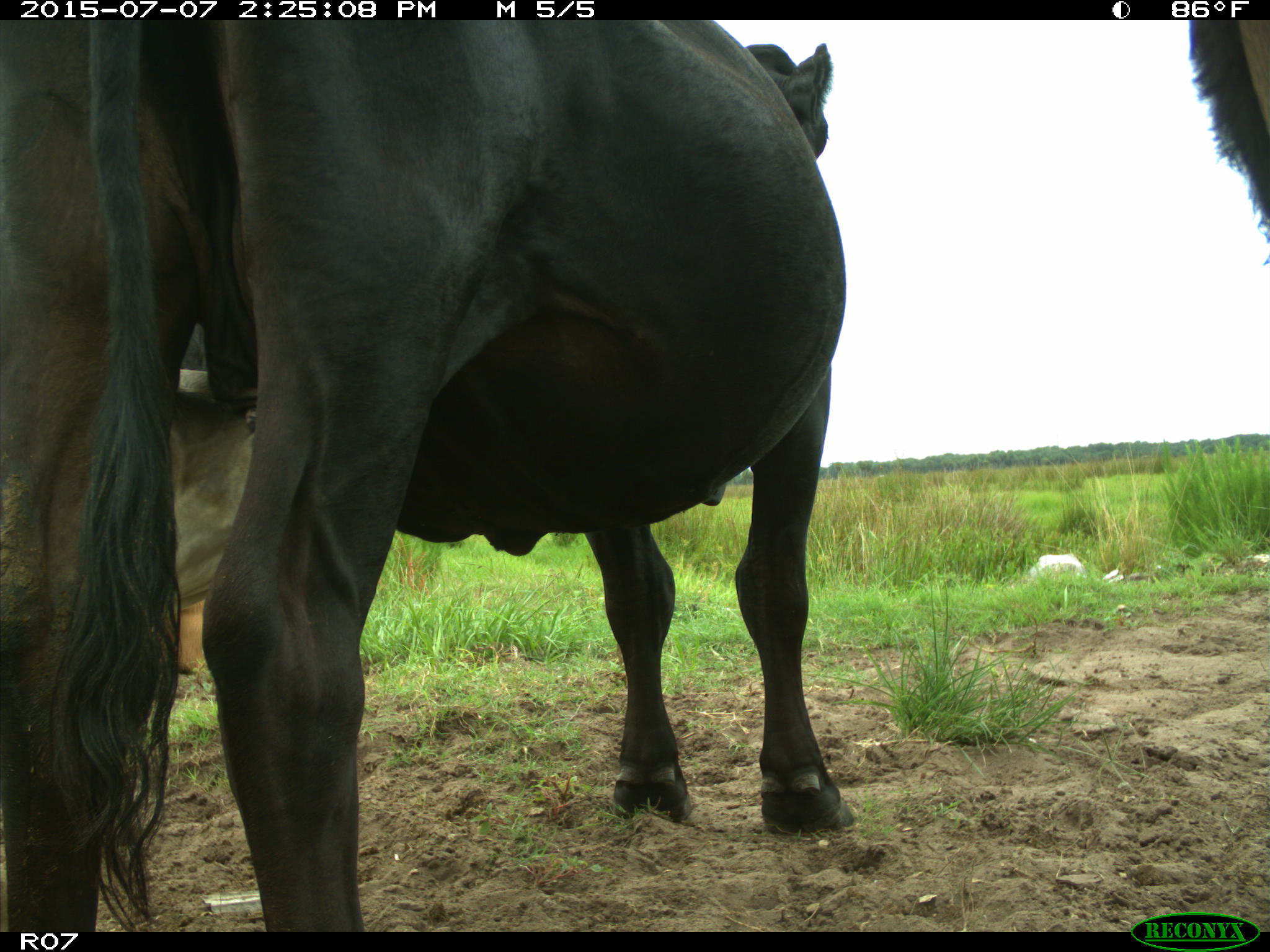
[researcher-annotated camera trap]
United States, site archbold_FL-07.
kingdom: Animalia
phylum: Chordata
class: Mammalia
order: Artiodactyla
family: Bovidae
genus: Bos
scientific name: Bos taurus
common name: domestic cow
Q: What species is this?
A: Bos taurus (domestic cow).